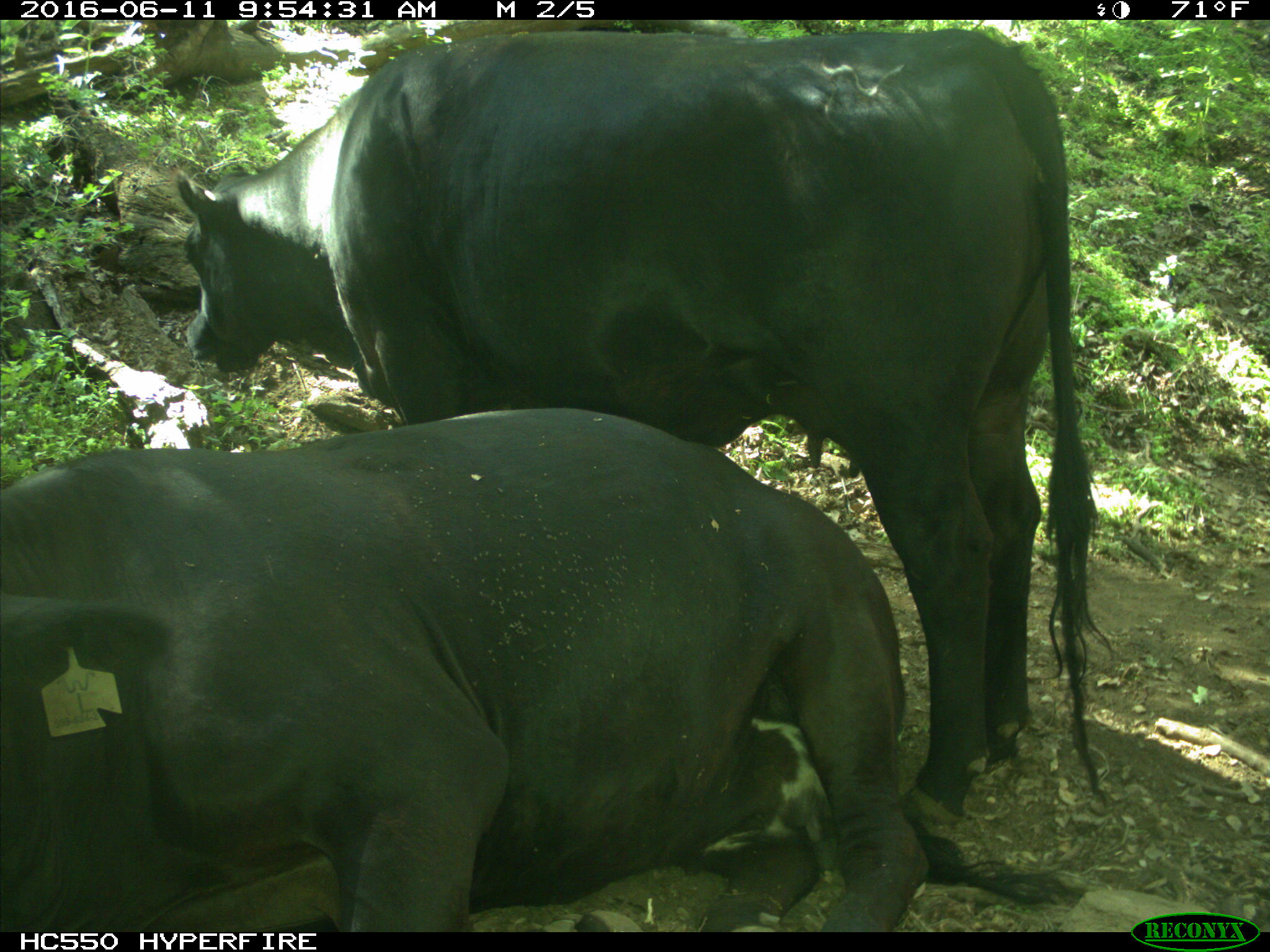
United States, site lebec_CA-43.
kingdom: Animalia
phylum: Chordata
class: Mammalia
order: Artiodactyla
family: Bovidae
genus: Bos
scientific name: Bos taurus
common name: domestic cow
Bos taurus (domestic cow).